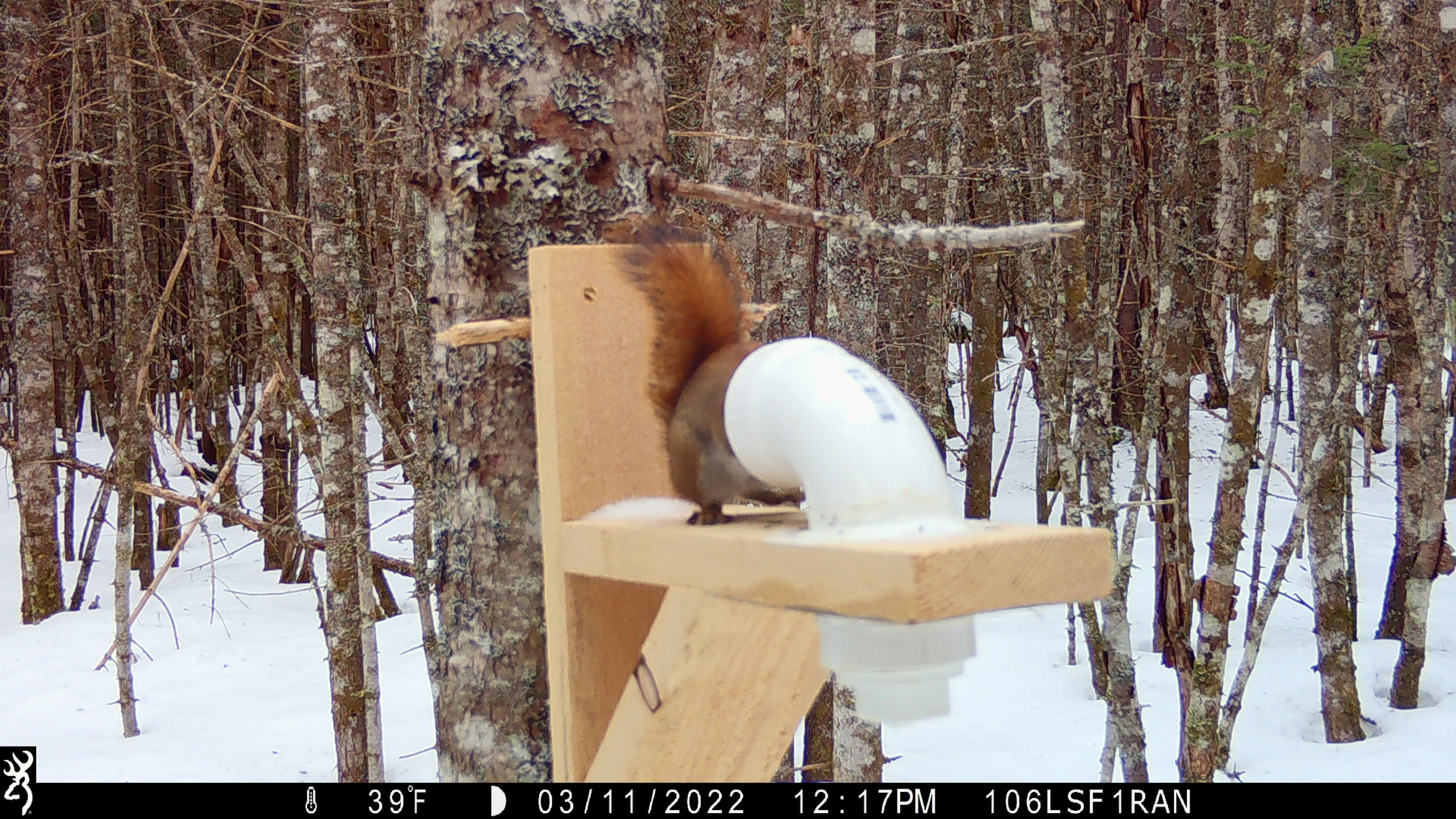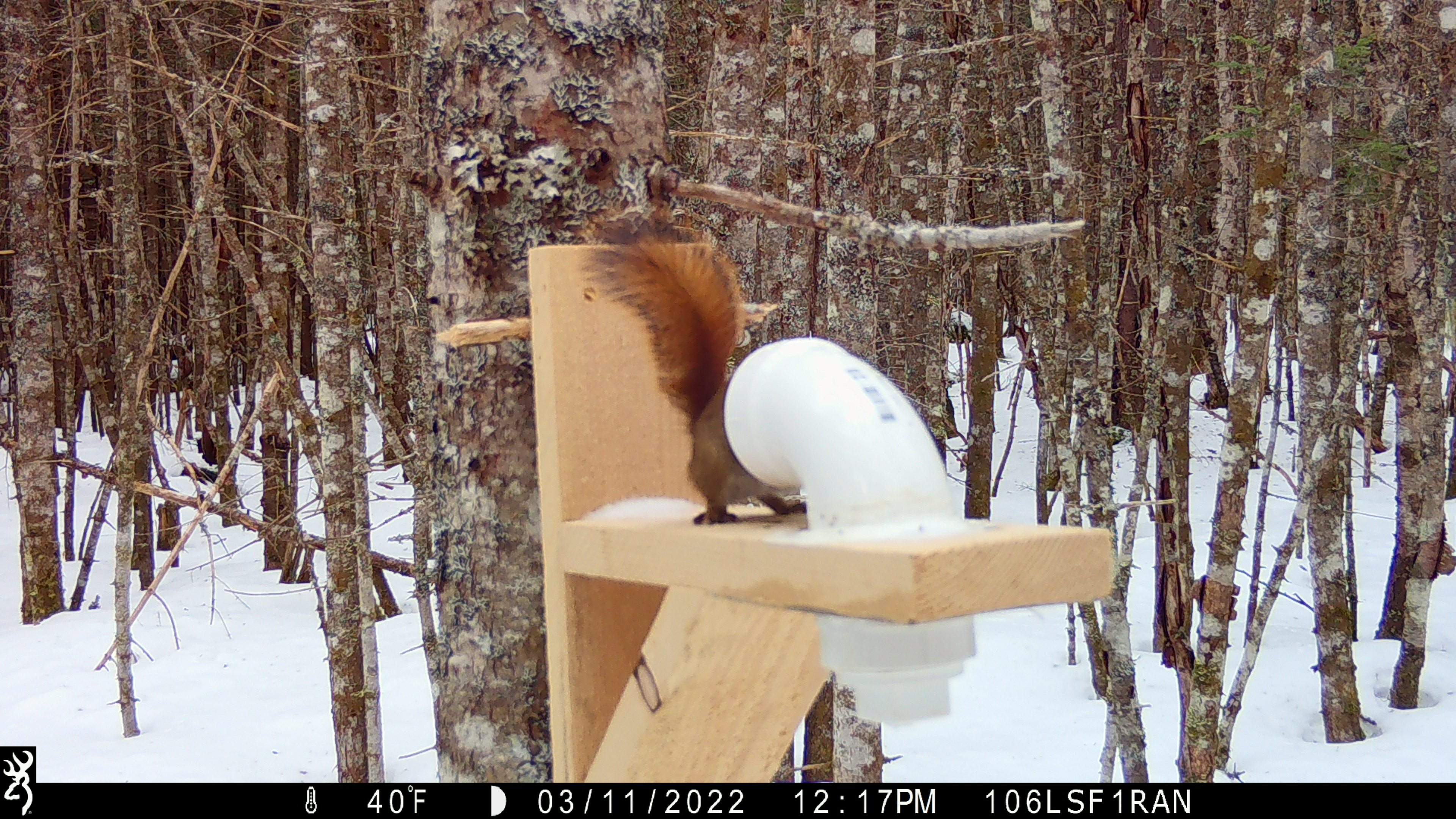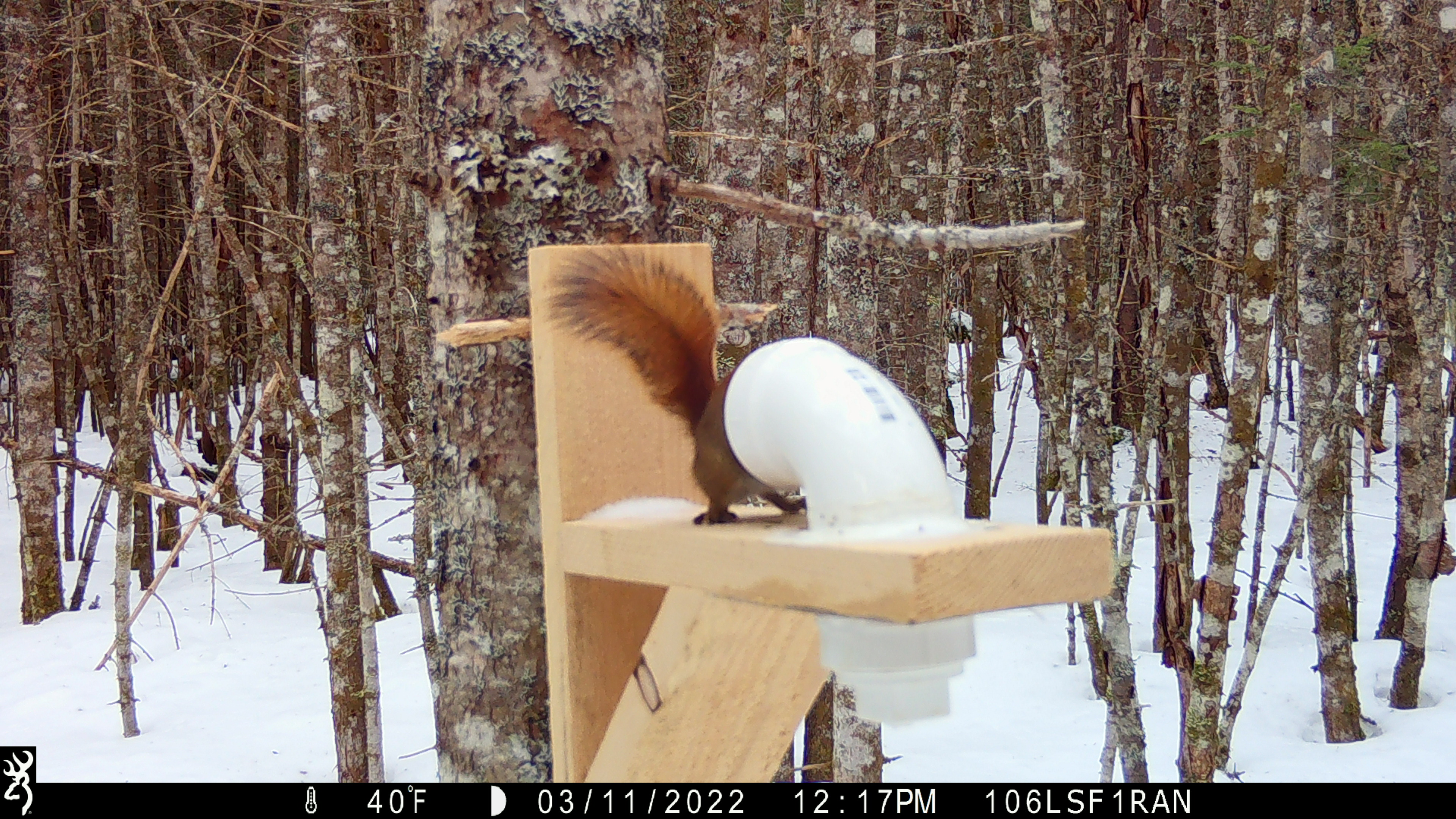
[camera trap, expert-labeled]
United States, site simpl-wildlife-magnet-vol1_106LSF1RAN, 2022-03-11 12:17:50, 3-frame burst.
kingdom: Animalia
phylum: Chordata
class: Mammalia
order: Rodentia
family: Sciuridae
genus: Tamiasciurus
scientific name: Tamiasciurus hudsonicus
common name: red squirrel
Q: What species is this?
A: Red squirrel (Tamiasciurus hudsonicus).